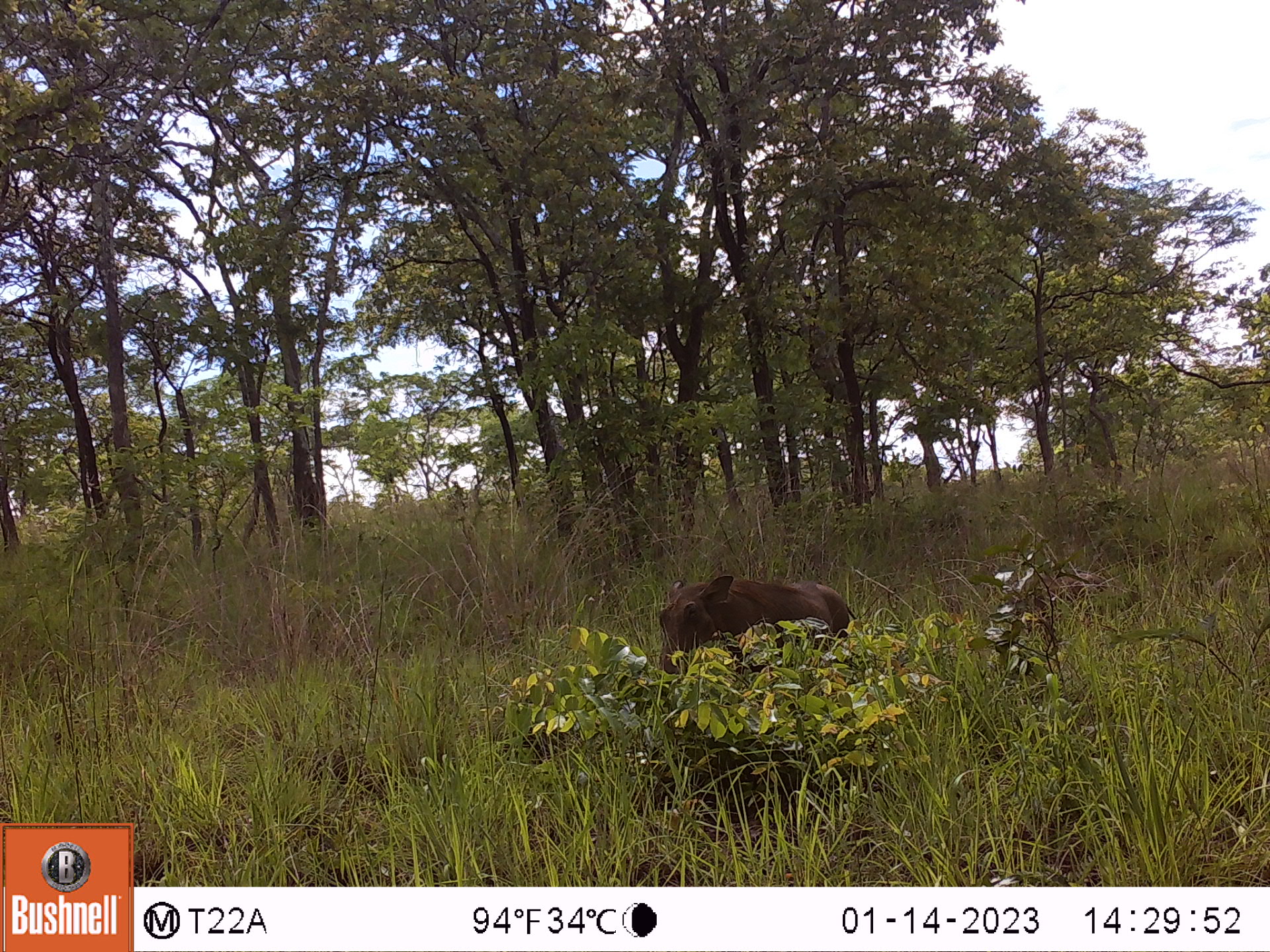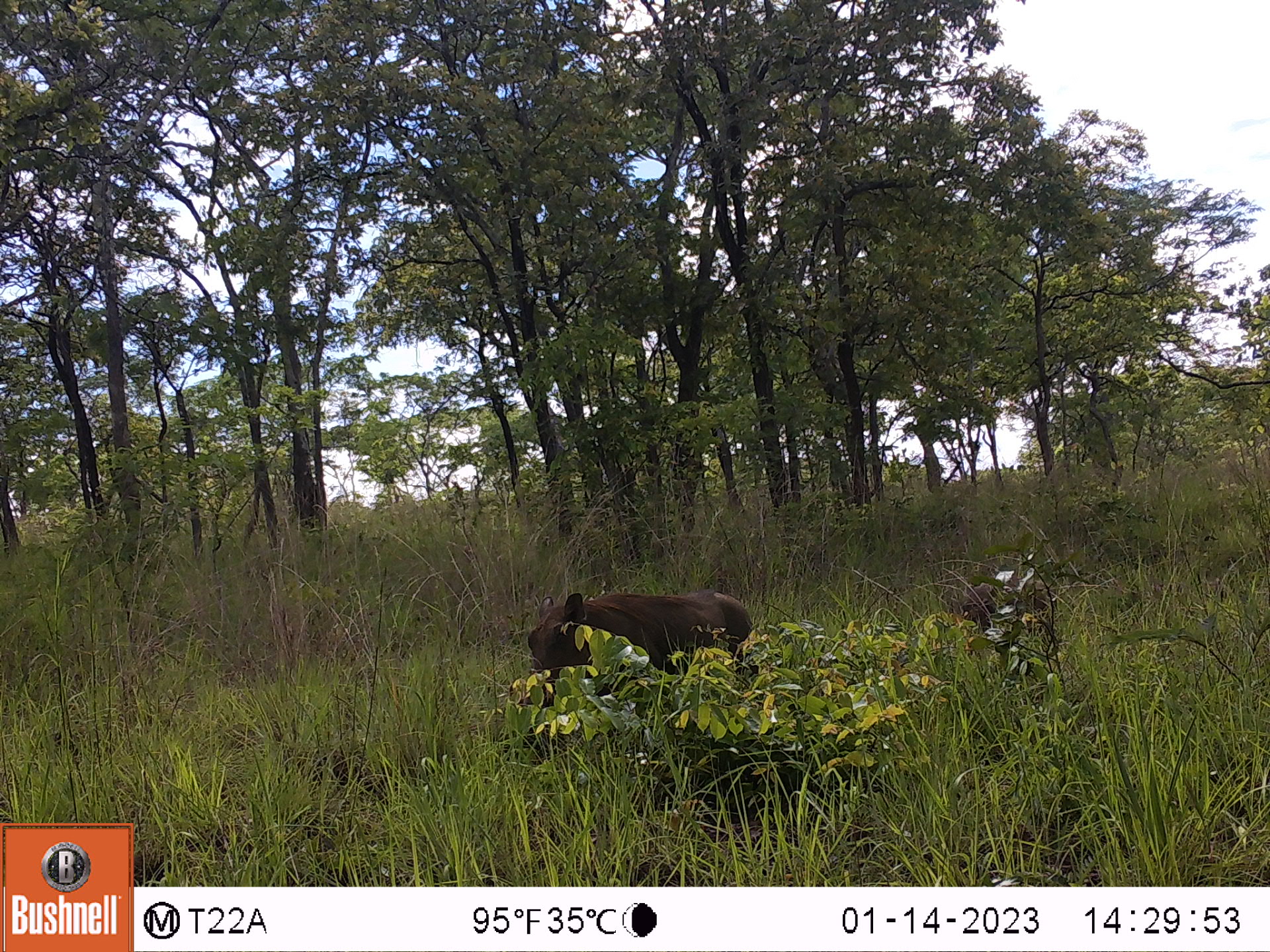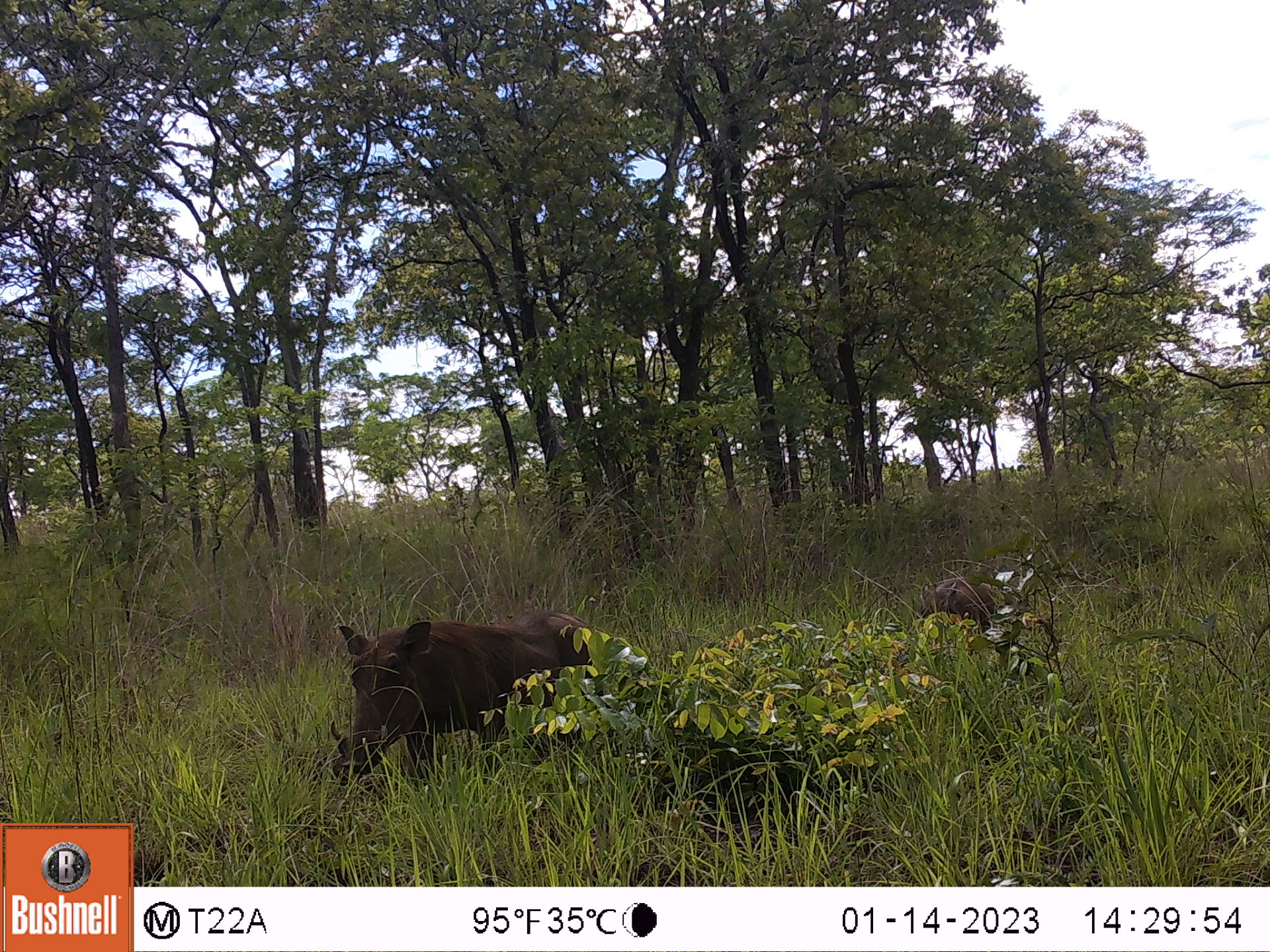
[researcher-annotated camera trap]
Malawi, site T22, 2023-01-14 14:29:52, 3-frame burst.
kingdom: Animalia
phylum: Chordata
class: Mammalia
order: Artiodactyla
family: Suidae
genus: Phacochoerus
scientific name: Phacochoerus africanus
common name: common warthog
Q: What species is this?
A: Common warthog (Phacochoerus africanus).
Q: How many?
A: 1.